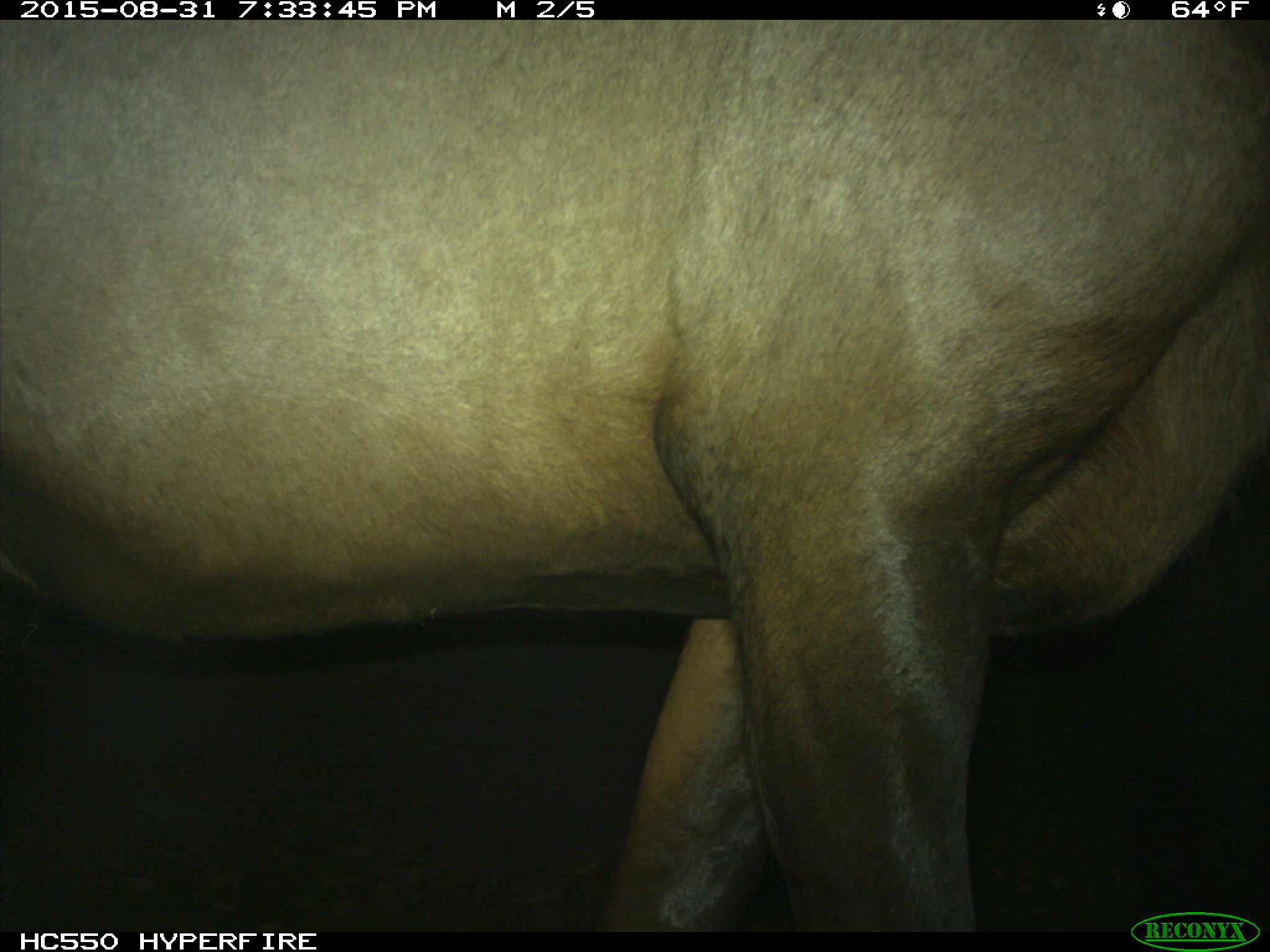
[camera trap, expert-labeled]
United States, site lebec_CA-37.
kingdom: Animalia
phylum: Chordata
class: Mammalia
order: Artiodactyla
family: Cervidae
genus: Cervus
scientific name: Cervus canadensis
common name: elk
Cervus canadensis (elk).